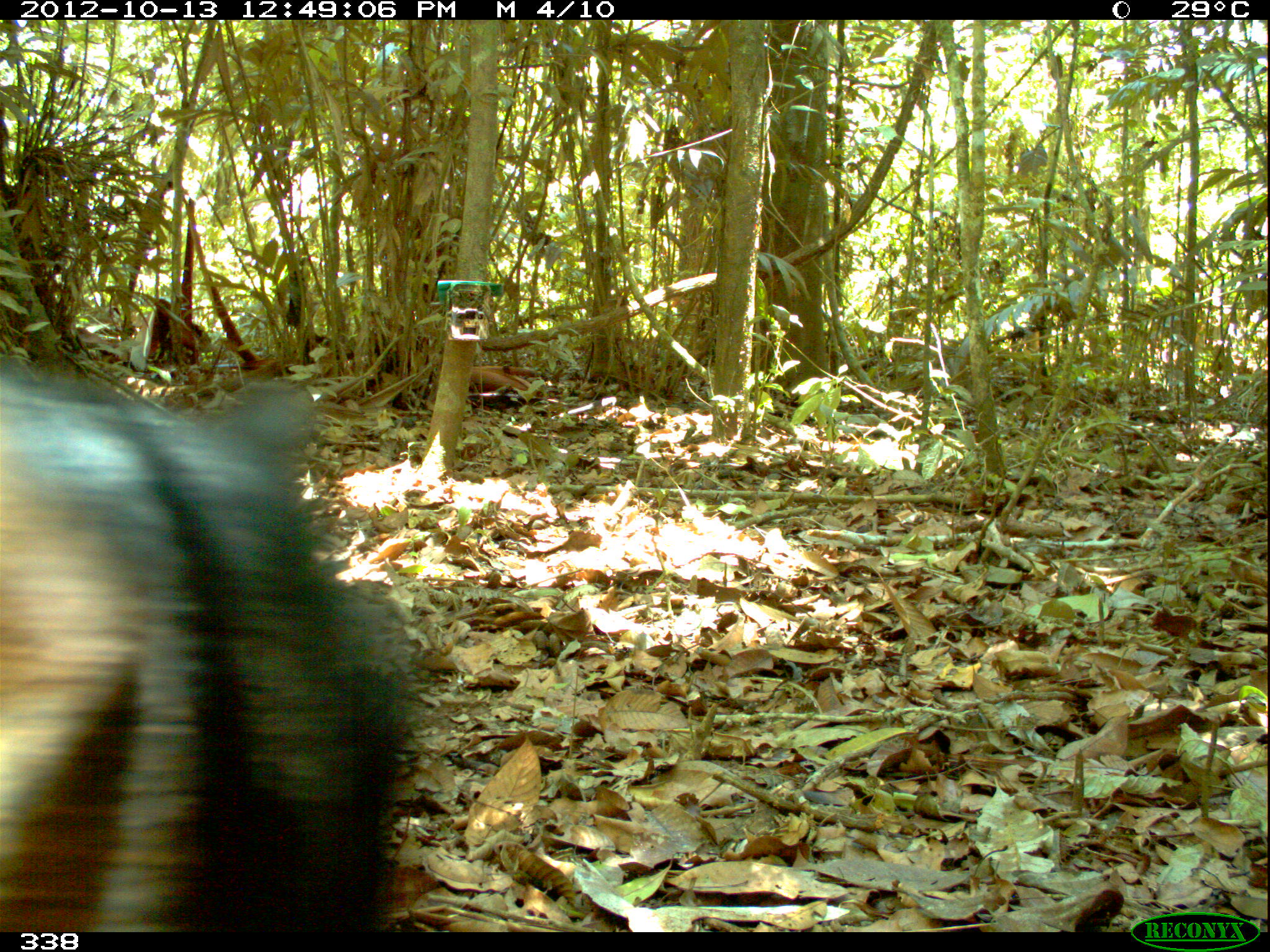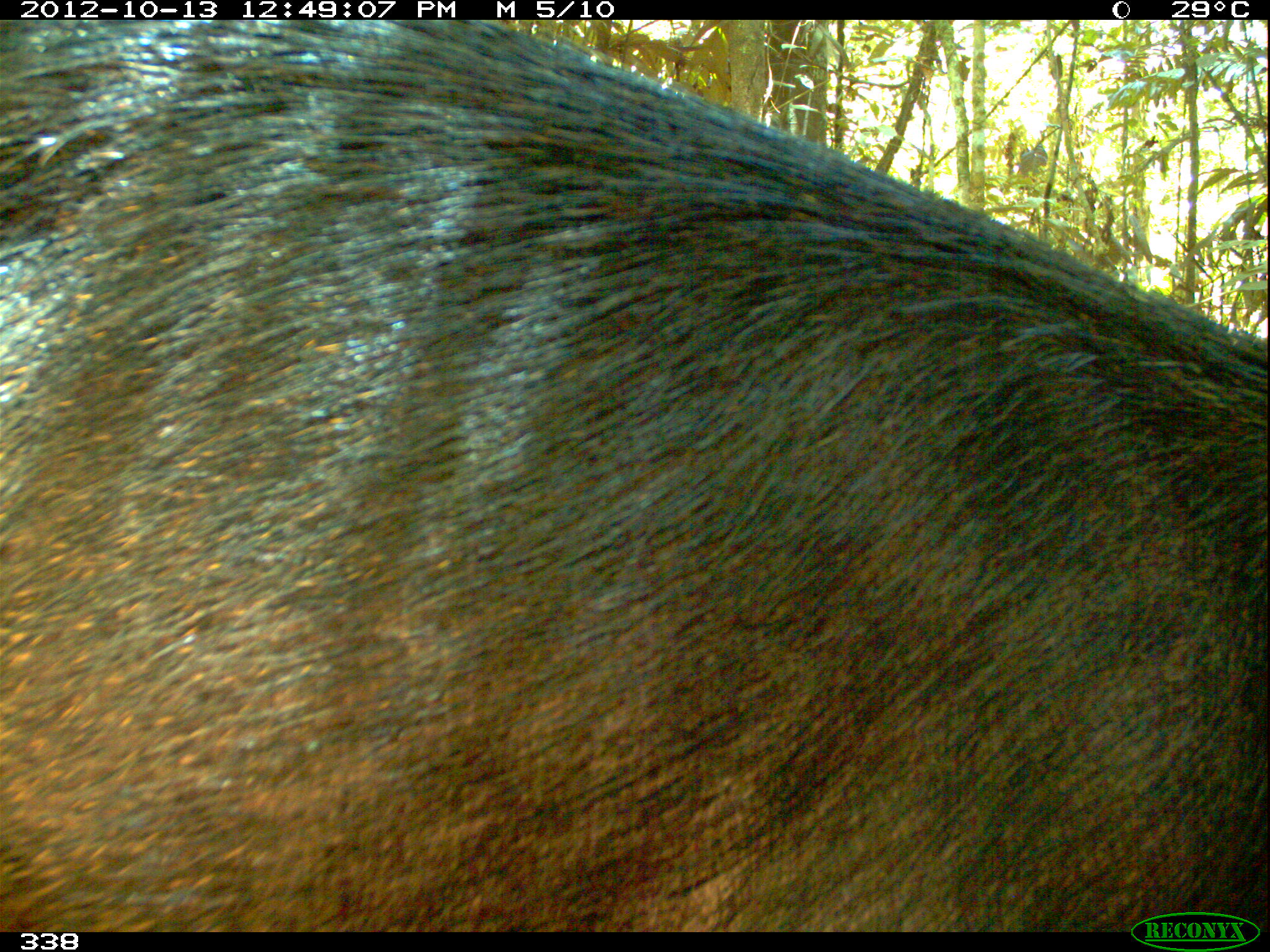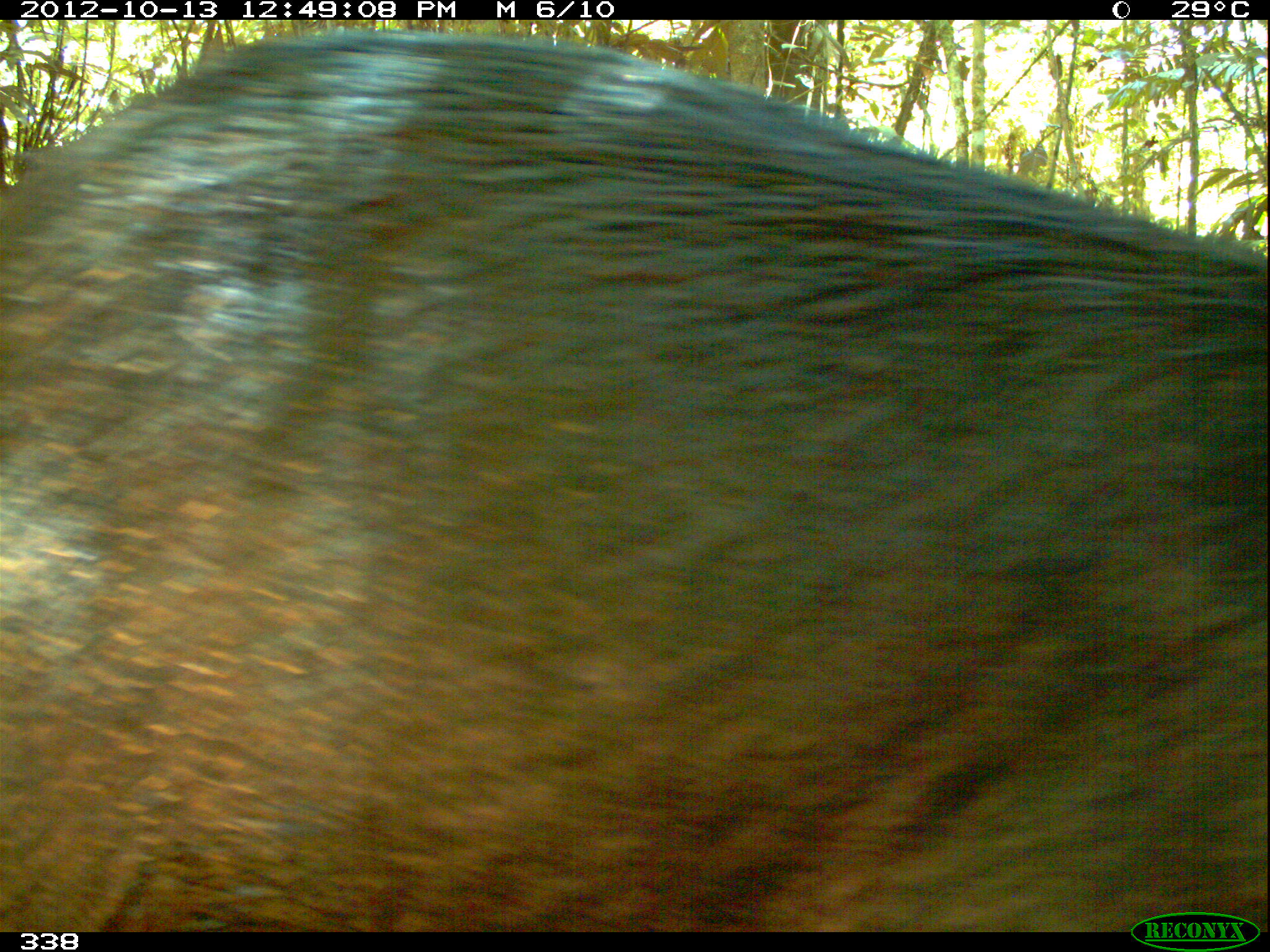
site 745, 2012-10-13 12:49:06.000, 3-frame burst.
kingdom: Animalia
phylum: Chordata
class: Mammalia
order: Artiodactyla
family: Tayassuidae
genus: Tayassu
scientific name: Tayassu pecari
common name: white-lipped peccary